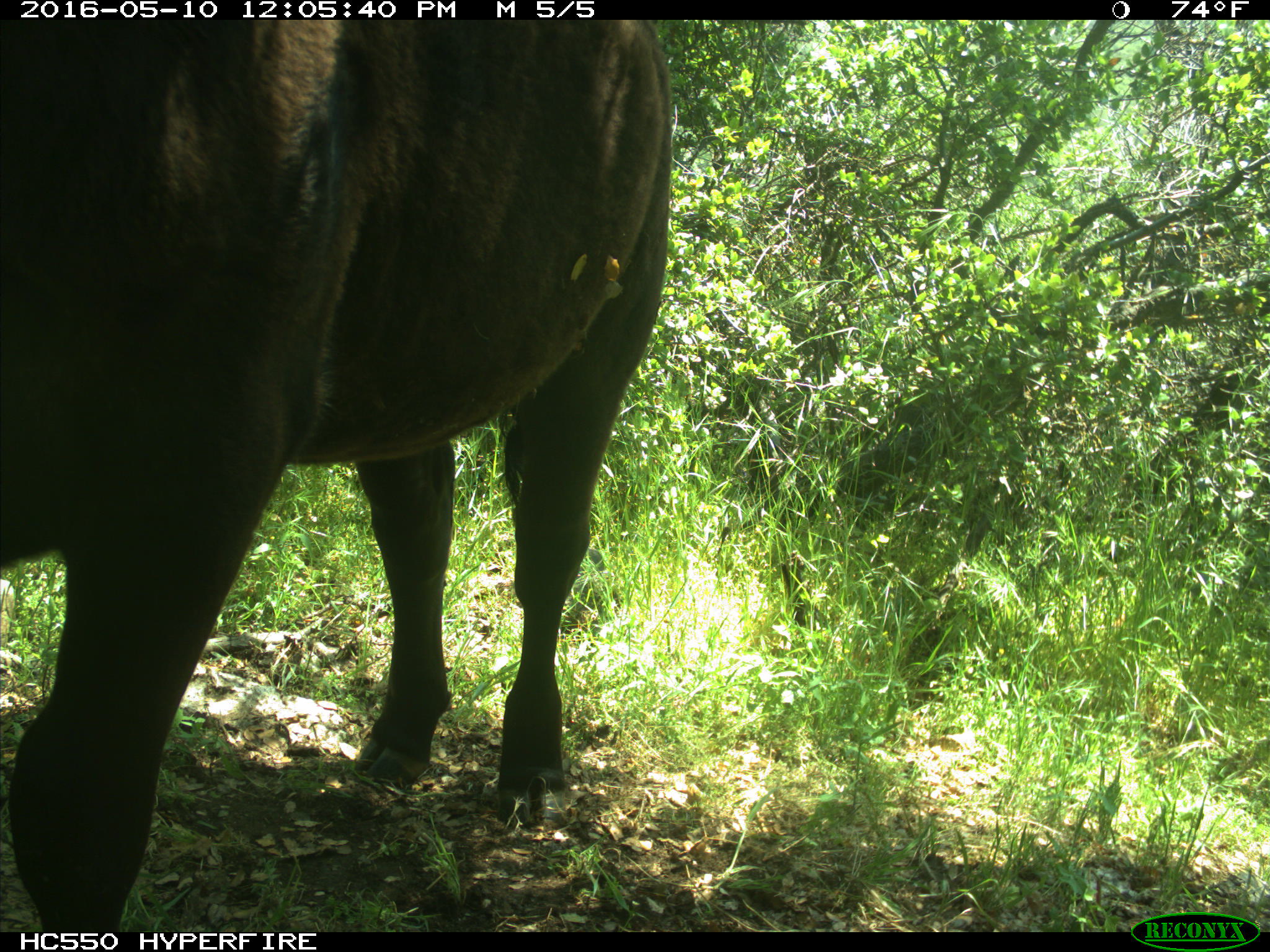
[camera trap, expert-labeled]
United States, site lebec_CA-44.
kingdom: Animalia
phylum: Chordata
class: Mammalia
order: Artiodactyla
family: Bovidae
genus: Bos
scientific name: Bos taurus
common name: domestic cow